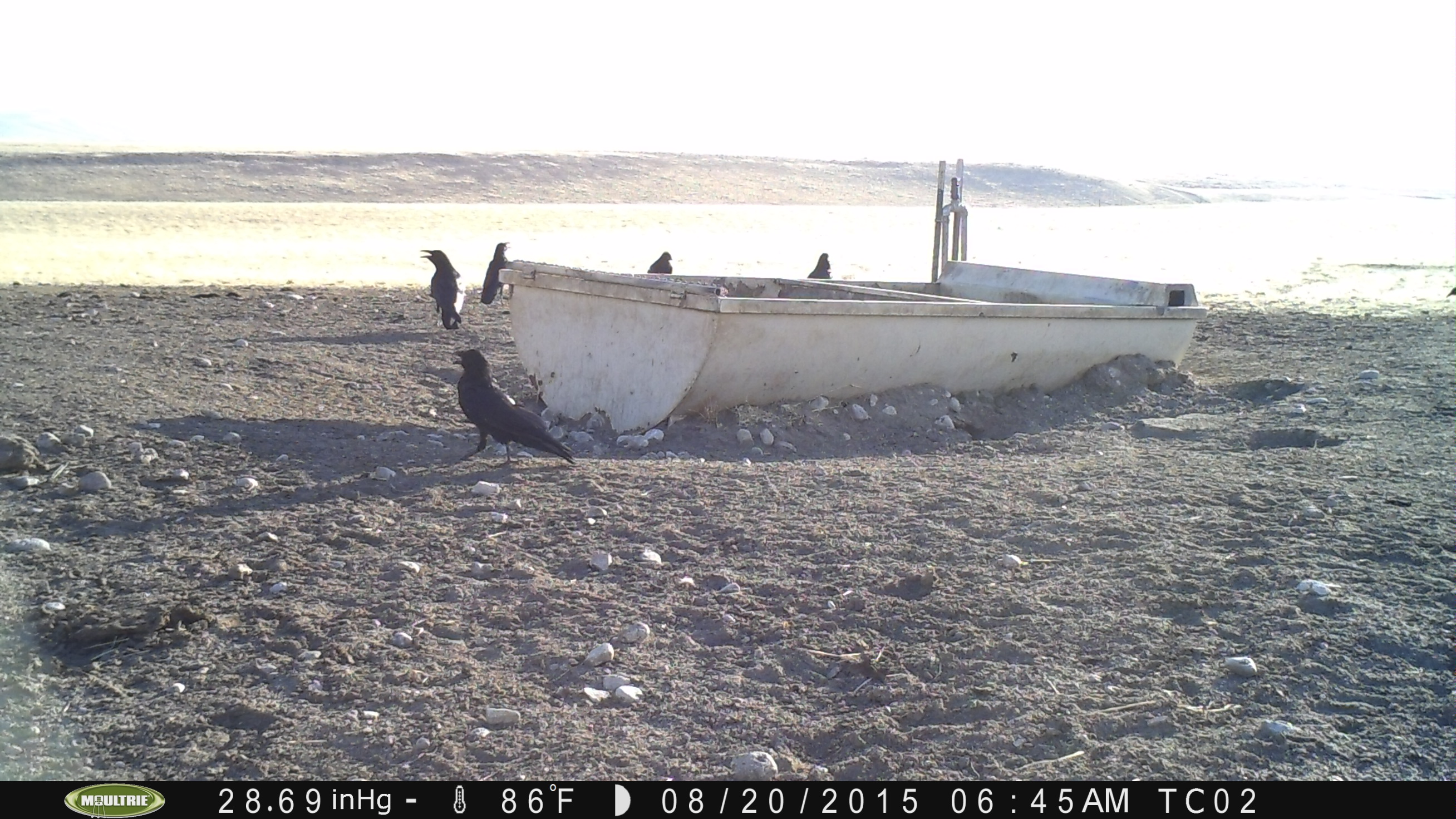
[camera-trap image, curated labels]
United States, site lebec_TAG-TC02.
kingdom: Animalia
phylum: Chordata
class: Aves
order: Passeriformes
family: Corvidae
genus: Corvus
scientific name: Corvus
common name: crows and ravens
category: unidentified corvus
Unidentified corvus (crows and ravens) (Corvus).